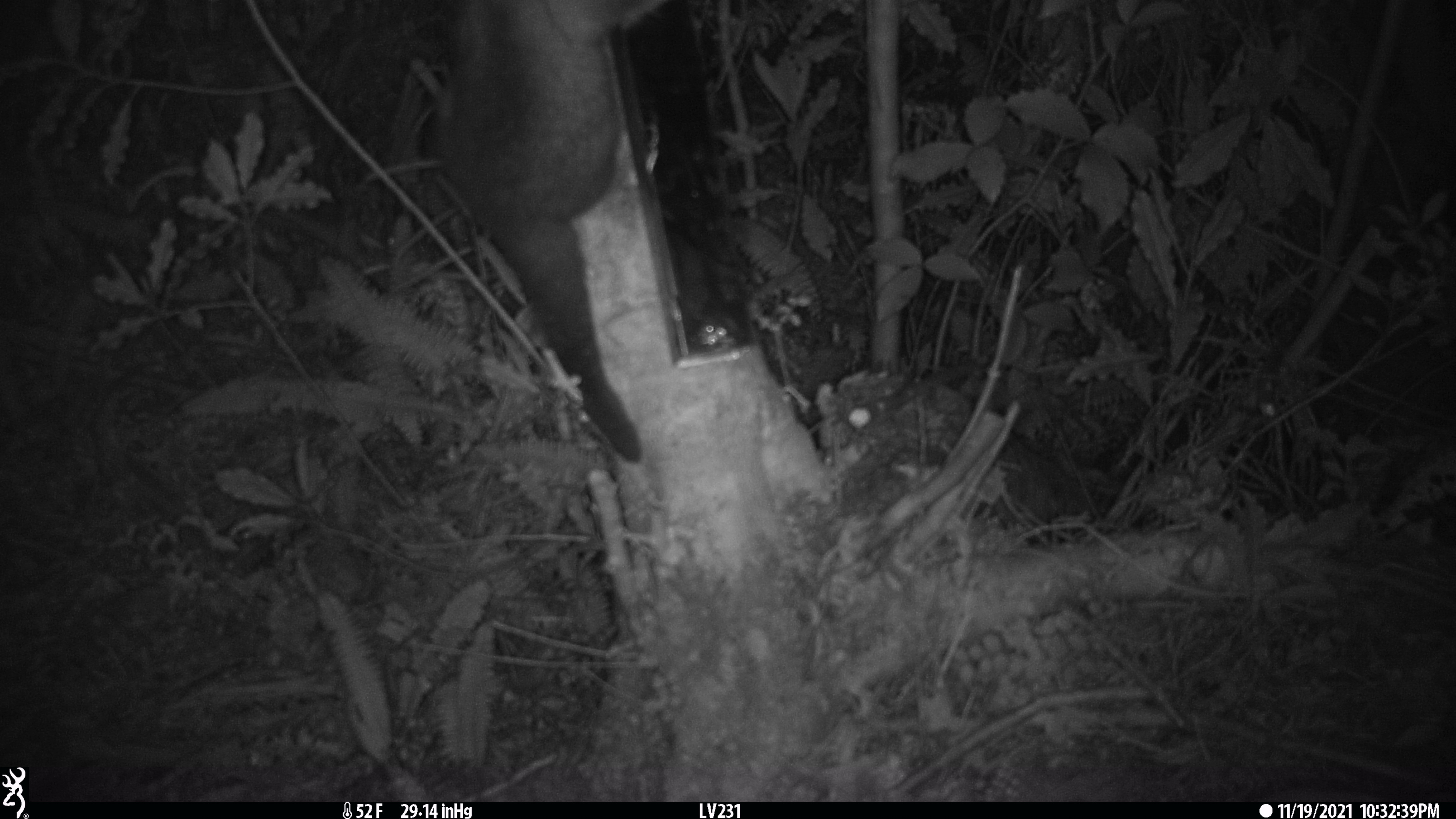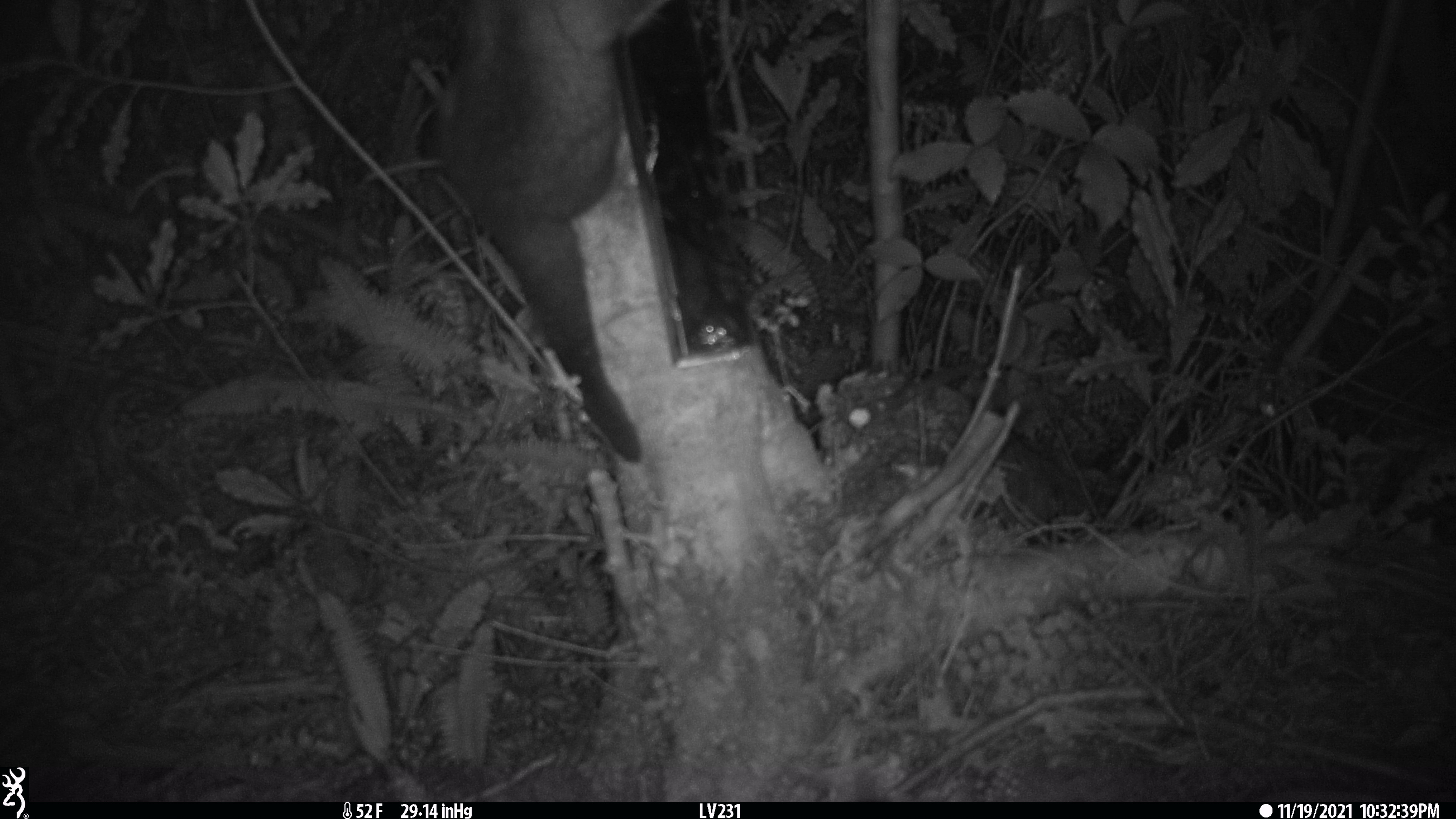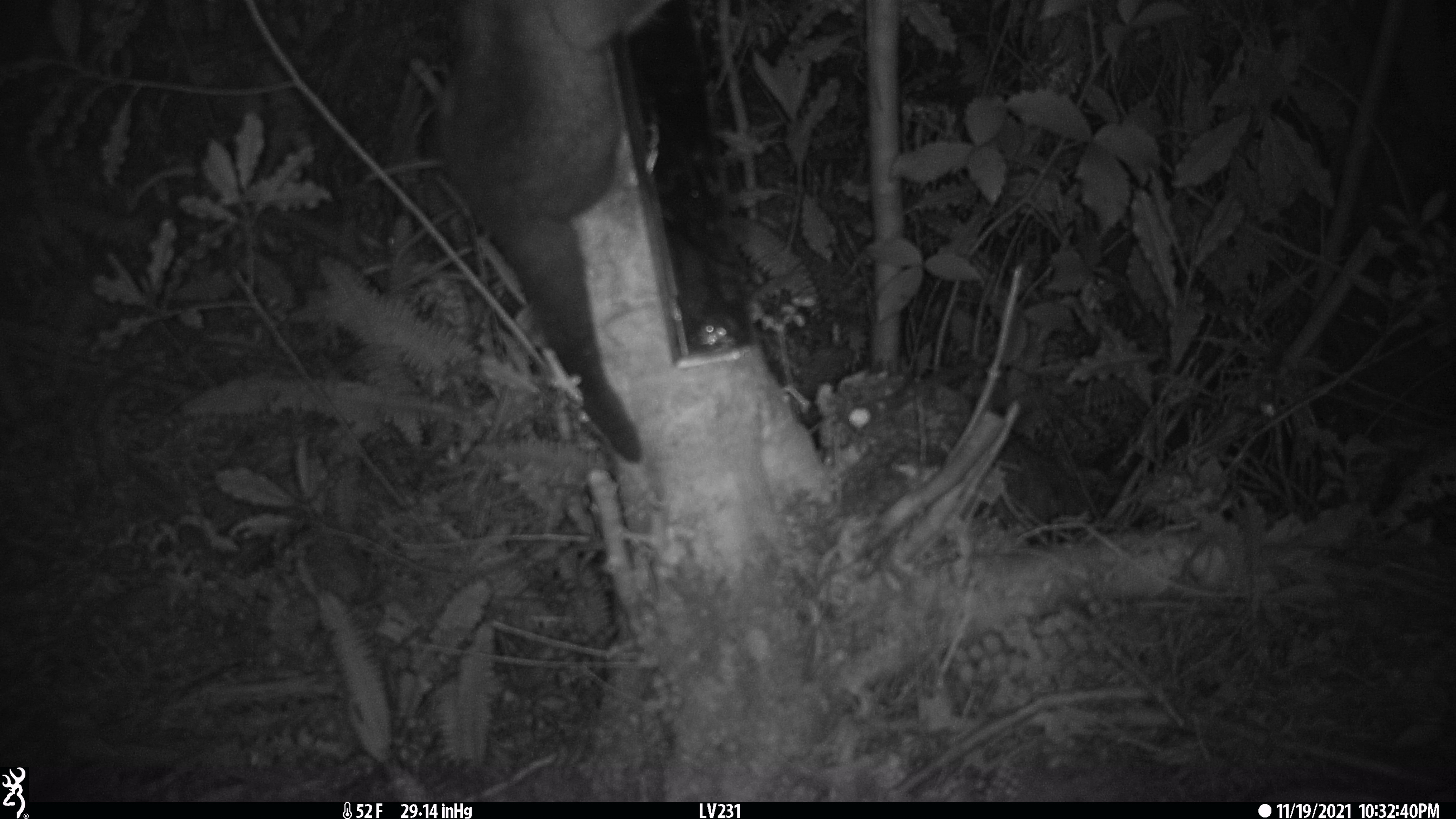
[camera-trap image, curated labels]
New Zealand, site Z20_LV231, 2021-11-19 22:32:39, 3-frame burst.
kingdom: Animalia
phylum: Chordata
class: Mammalia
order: Diprotodontia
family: Phalangeridae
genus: Trichosurus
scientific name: Trichosurus vulpecula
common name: common brushtail possum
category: possum